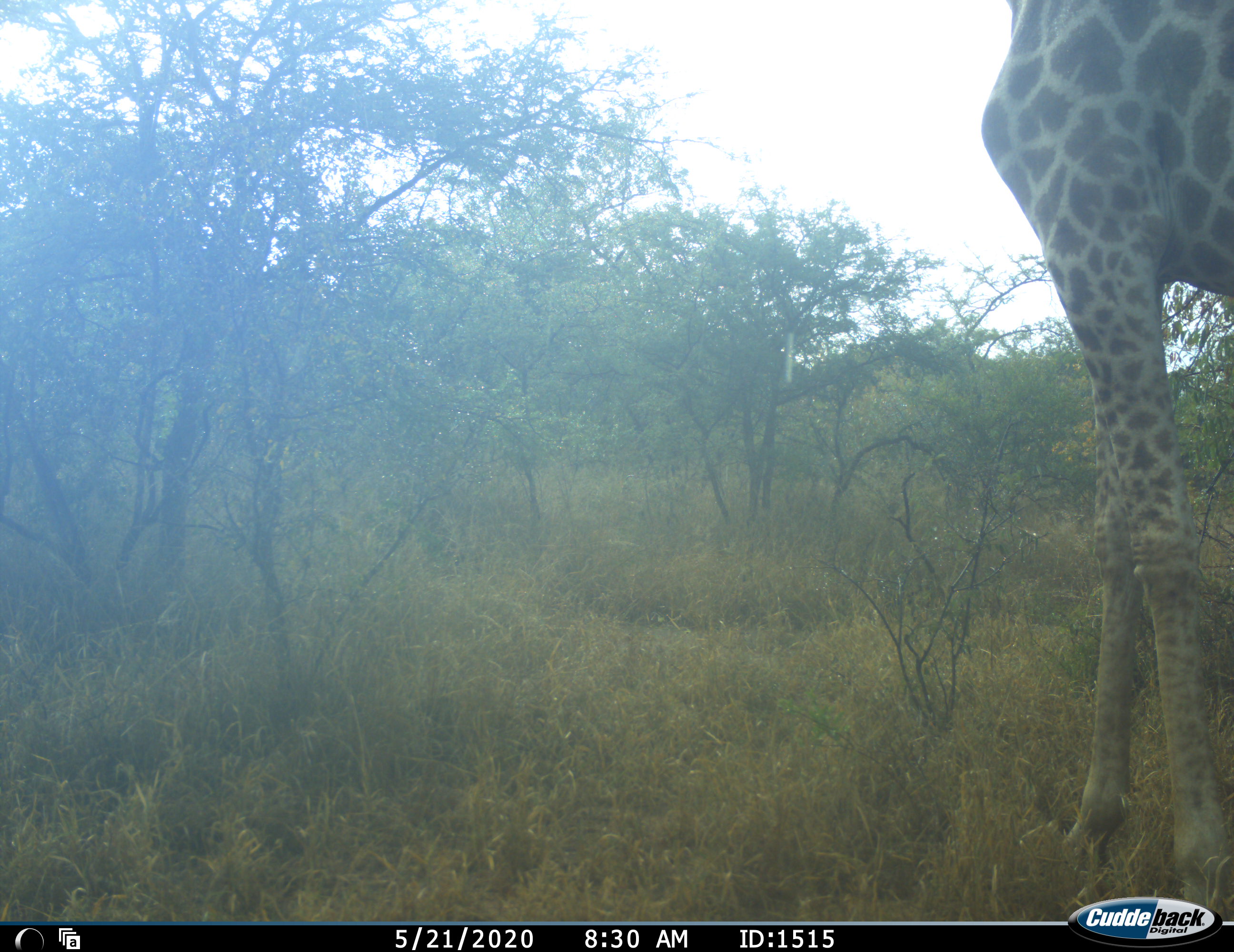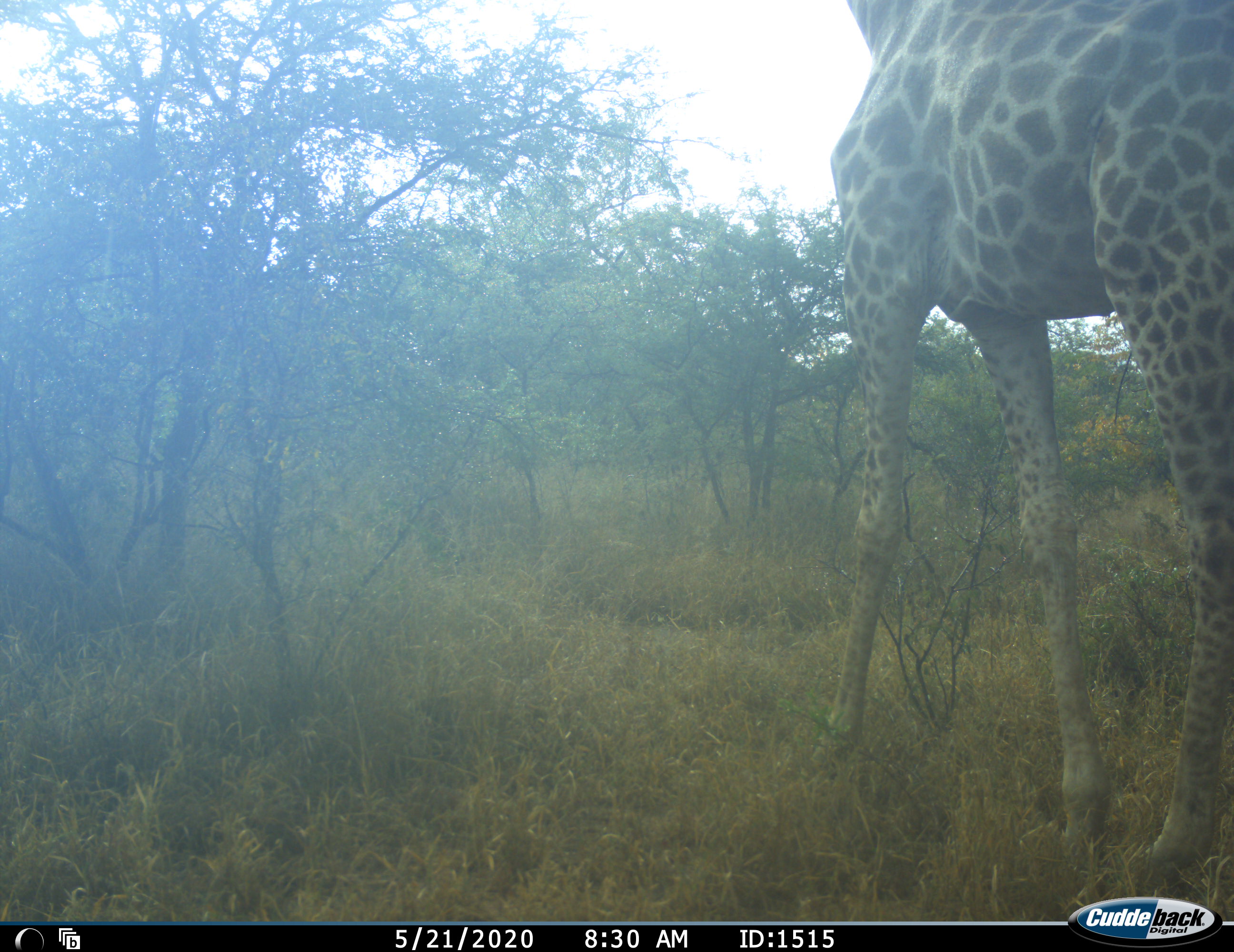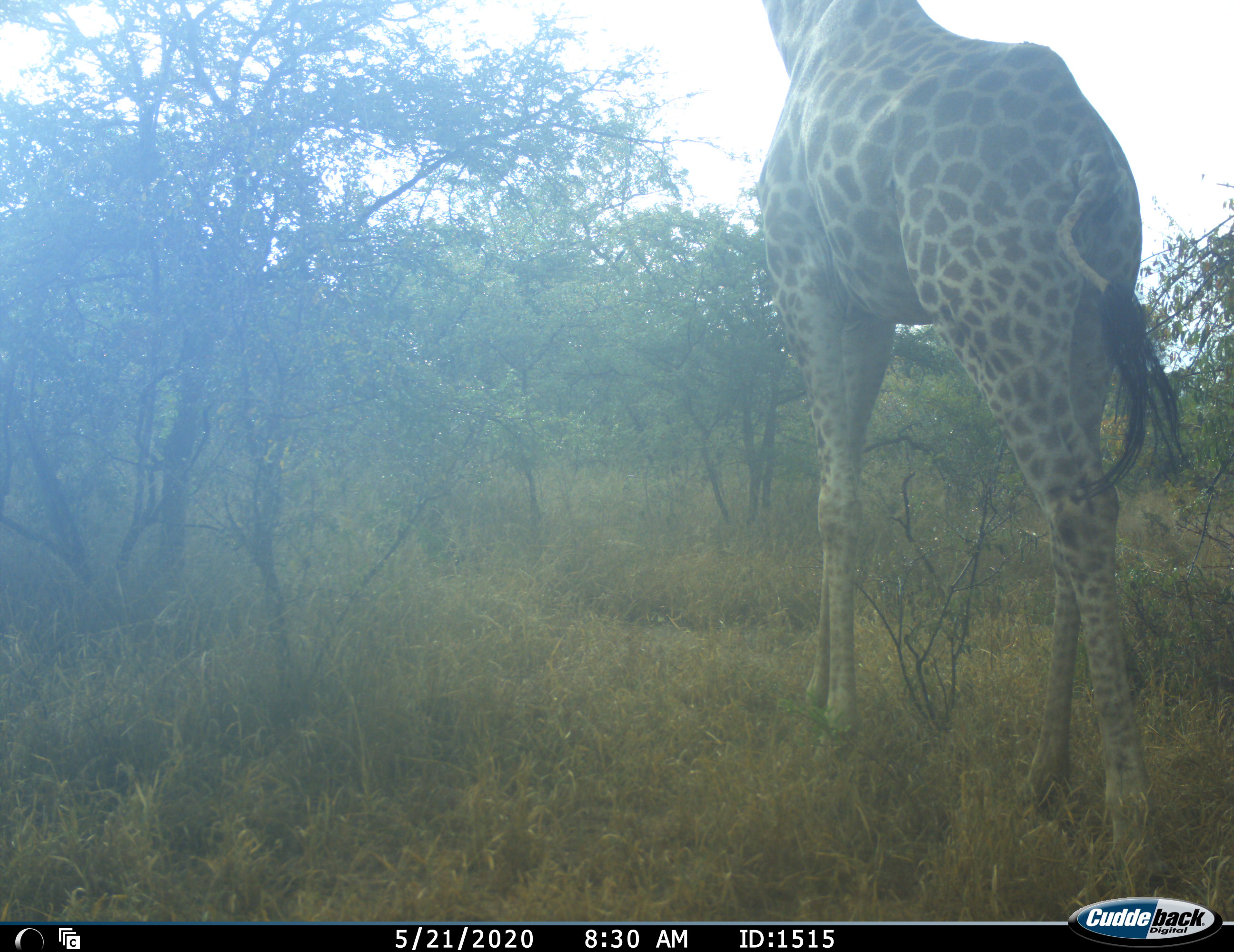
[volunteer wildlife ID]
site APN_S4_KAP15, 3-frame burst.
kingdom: Animalia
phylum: Chordata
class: Mammalia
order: Artiodactyla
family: Giraffidae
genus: Giraffa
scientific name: Giraffa camelopardalis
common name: giraffe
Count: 1.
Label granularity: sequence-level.